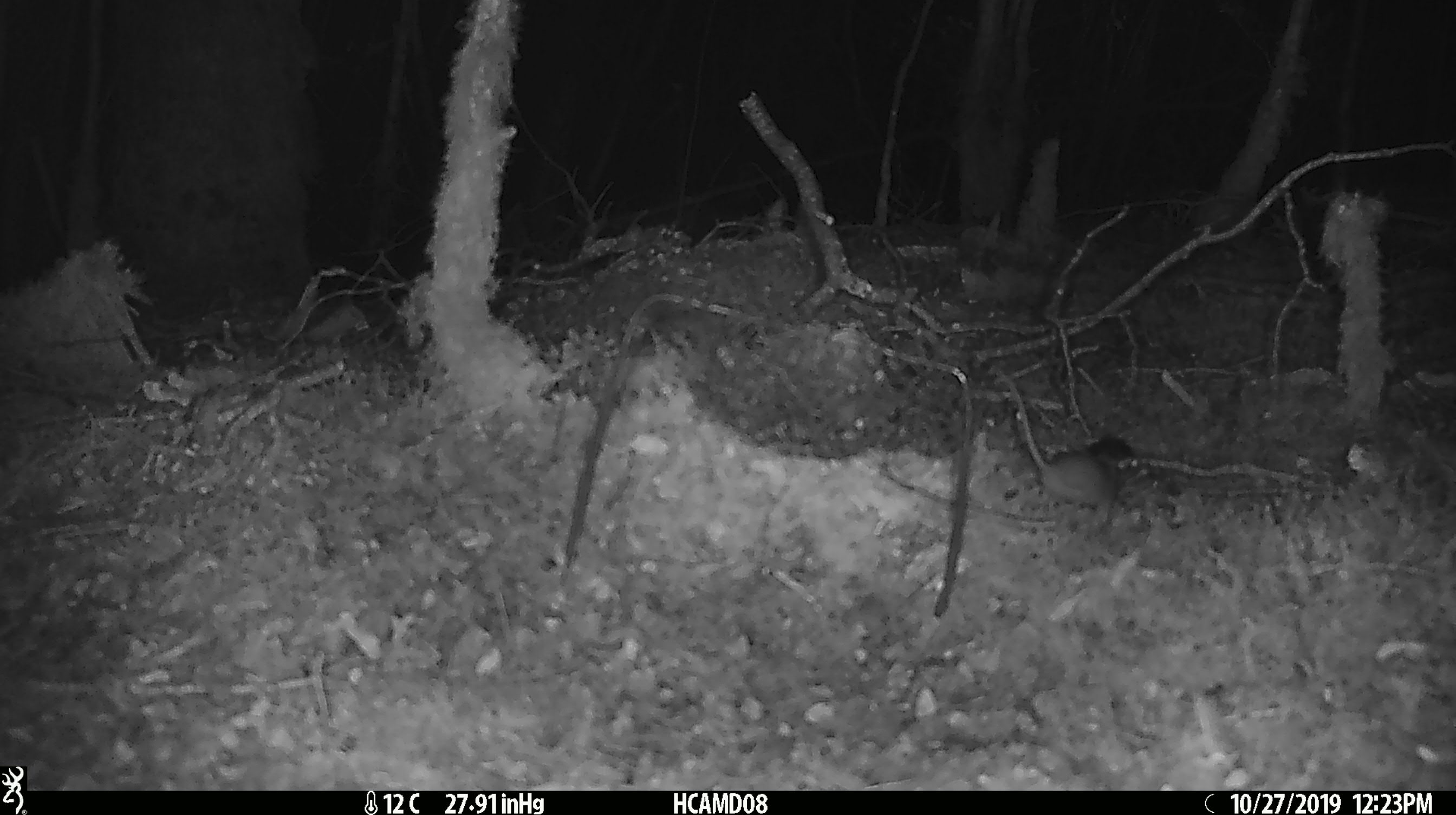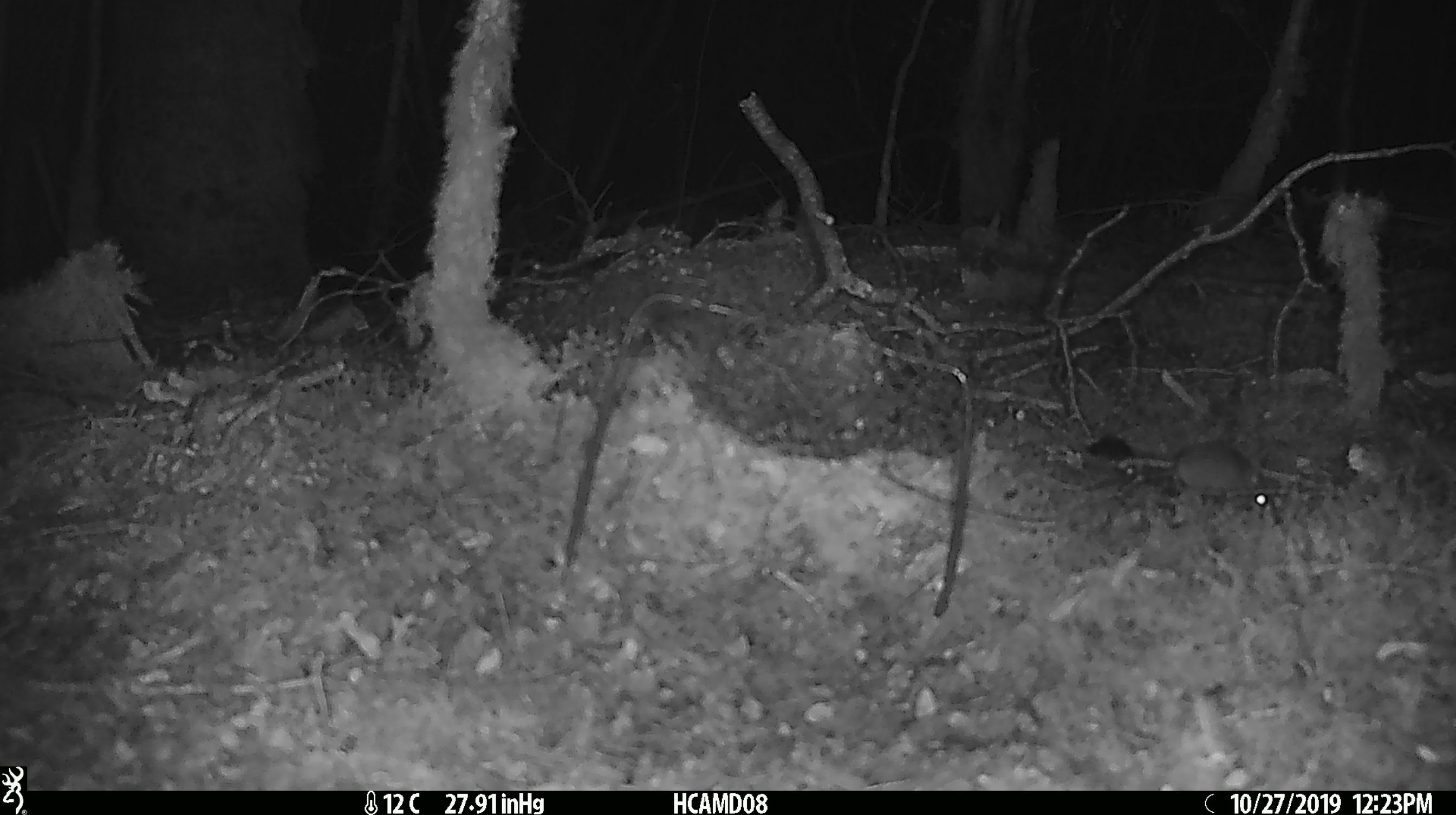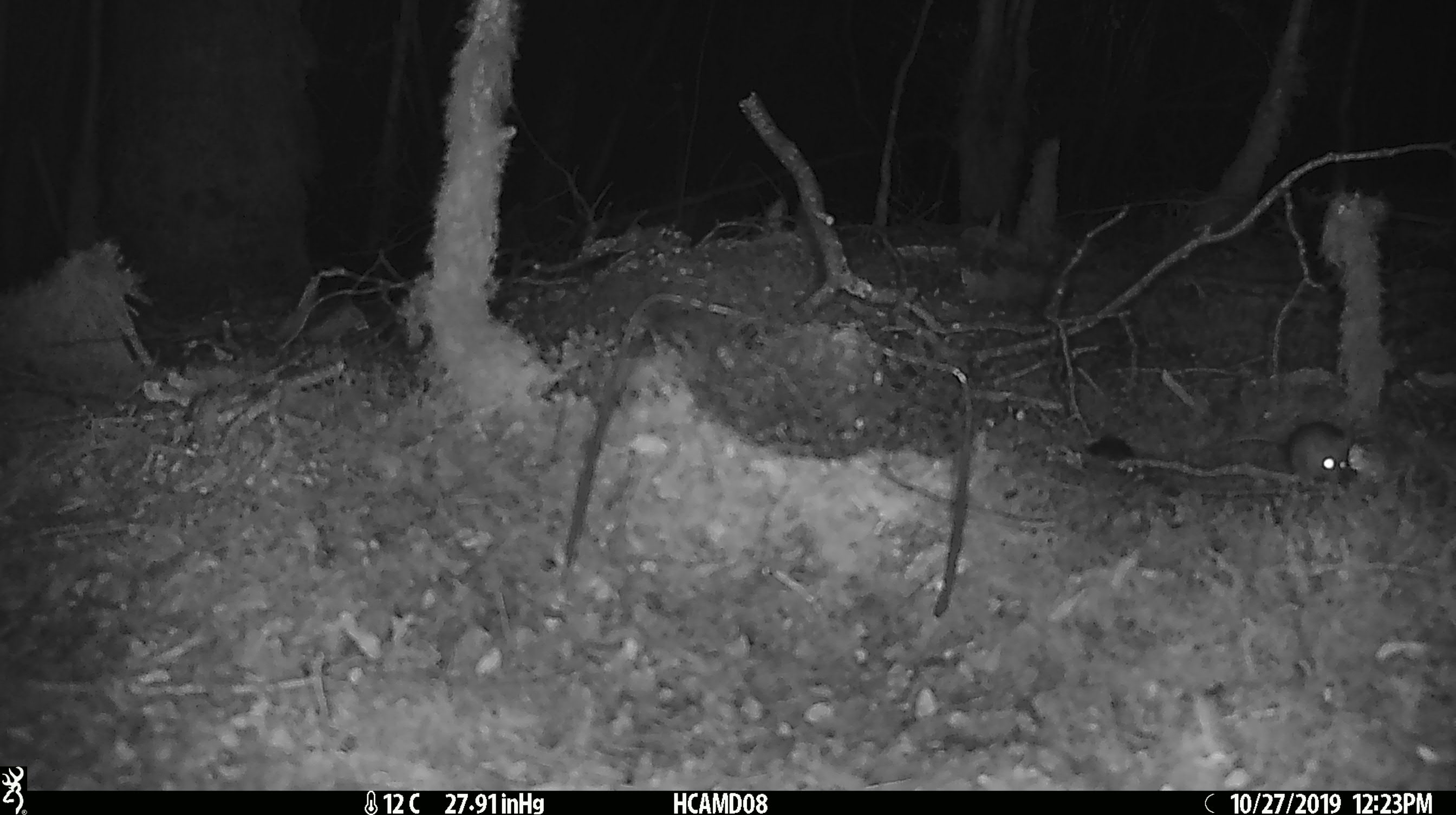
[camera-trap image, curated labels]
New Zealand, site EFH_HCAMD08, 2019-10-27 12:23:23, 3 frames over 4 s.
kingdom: Animalia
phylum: Chordata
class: Mammalia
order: Rodentia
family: Muridae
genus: Mus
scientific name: Mus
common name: mouse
Mouse (Mus).